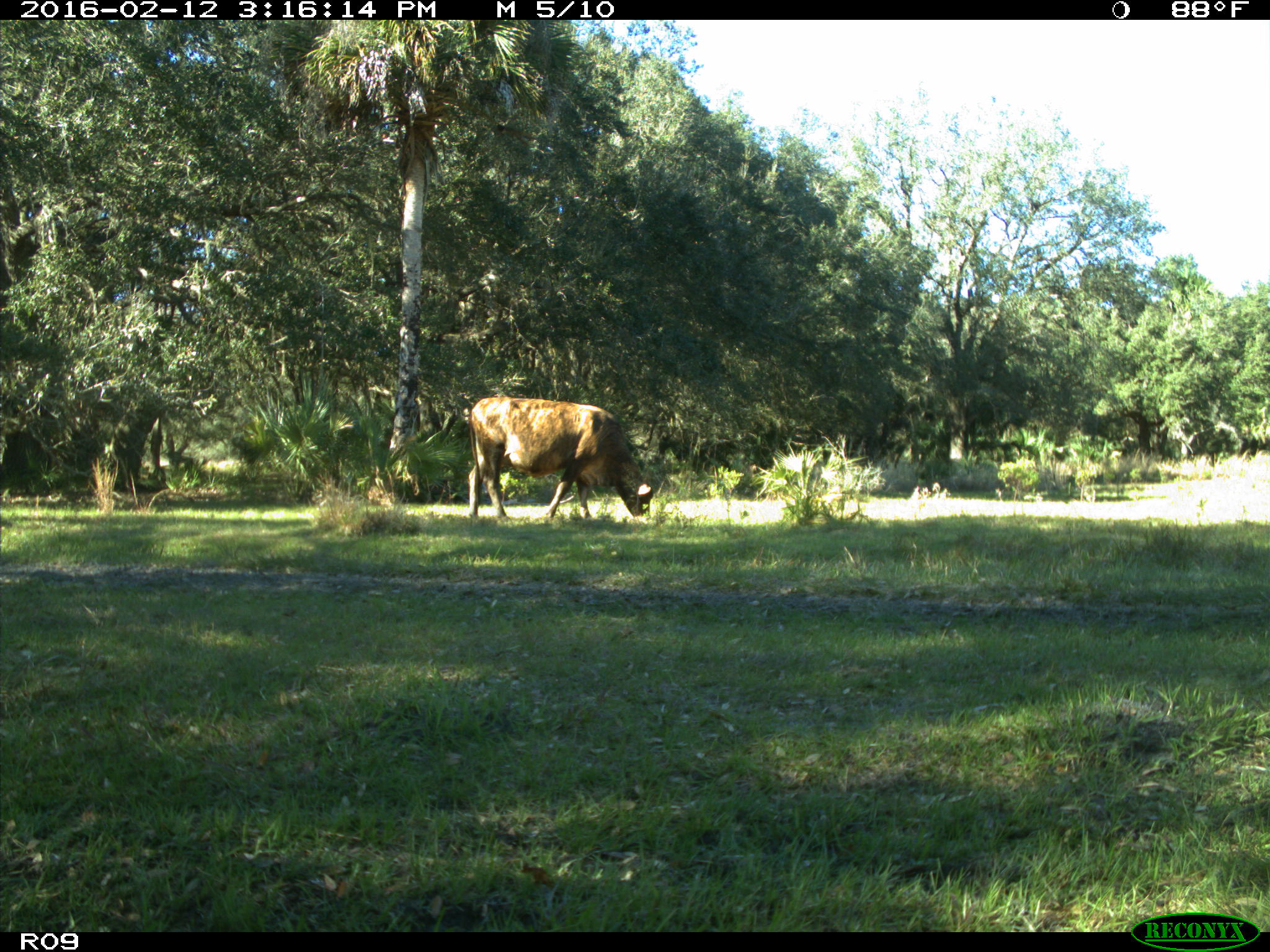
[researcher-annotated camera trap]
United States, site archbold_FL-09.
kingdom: Animalia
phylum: Chordata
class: Mammalia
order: Artiodactyla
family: Bovidae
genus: Bos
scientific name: Bos taurus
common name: domestic cow